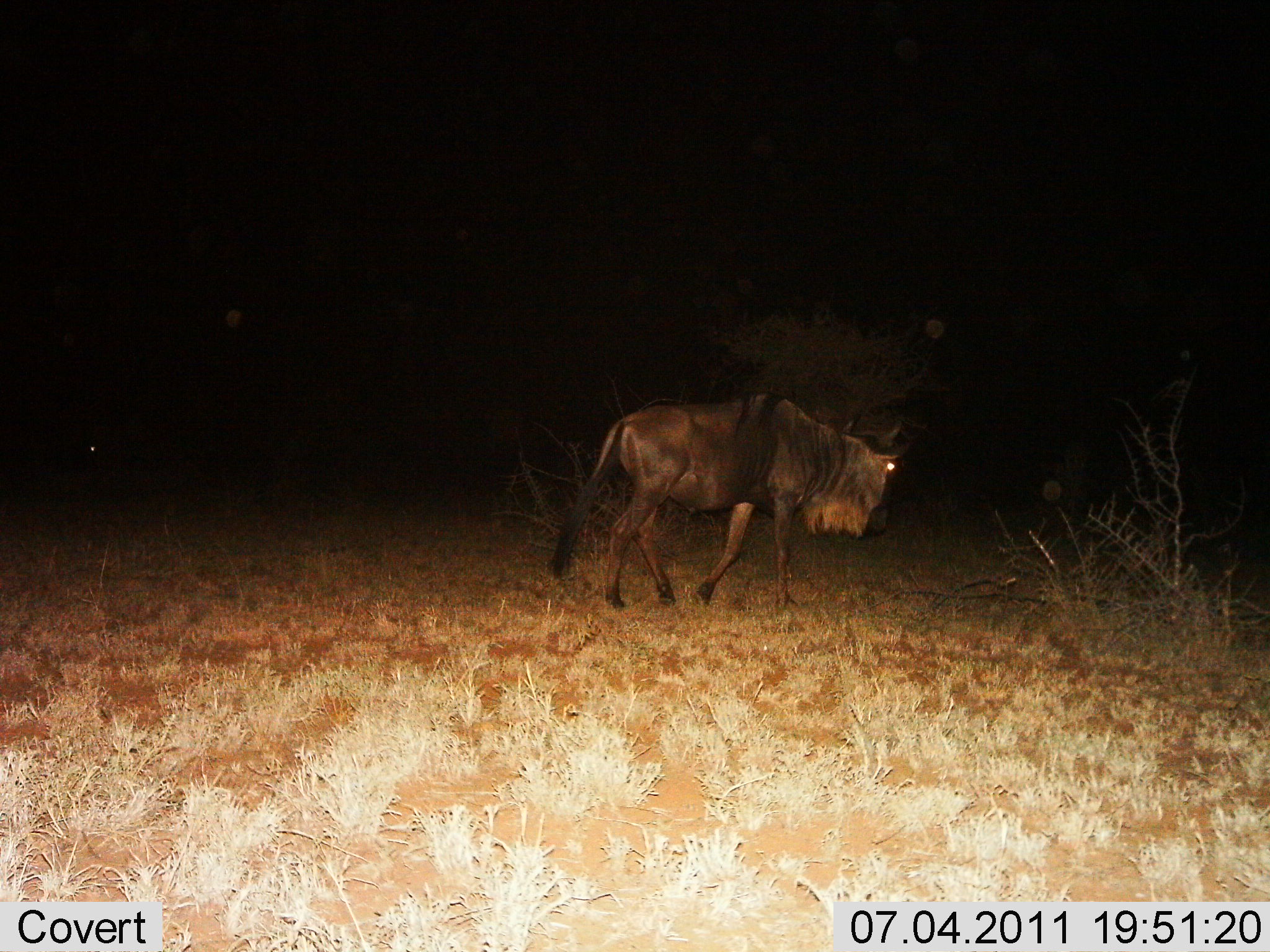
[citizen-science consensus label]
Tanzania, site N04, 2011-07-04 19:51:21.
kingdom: Animalia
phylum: Chordata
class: Mammalia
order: Artiodactyla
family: Bovidae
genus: Connochaetes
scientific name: Connochaetes taurinus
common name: blue wildebeest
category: wildebeest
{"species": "wildebeest (blue wildebeest) (Connochaetes taurinus)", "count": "1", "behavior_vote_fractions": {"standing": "0%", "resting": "0%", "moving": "100%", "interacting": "0%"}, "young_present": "0%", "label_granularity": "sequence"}